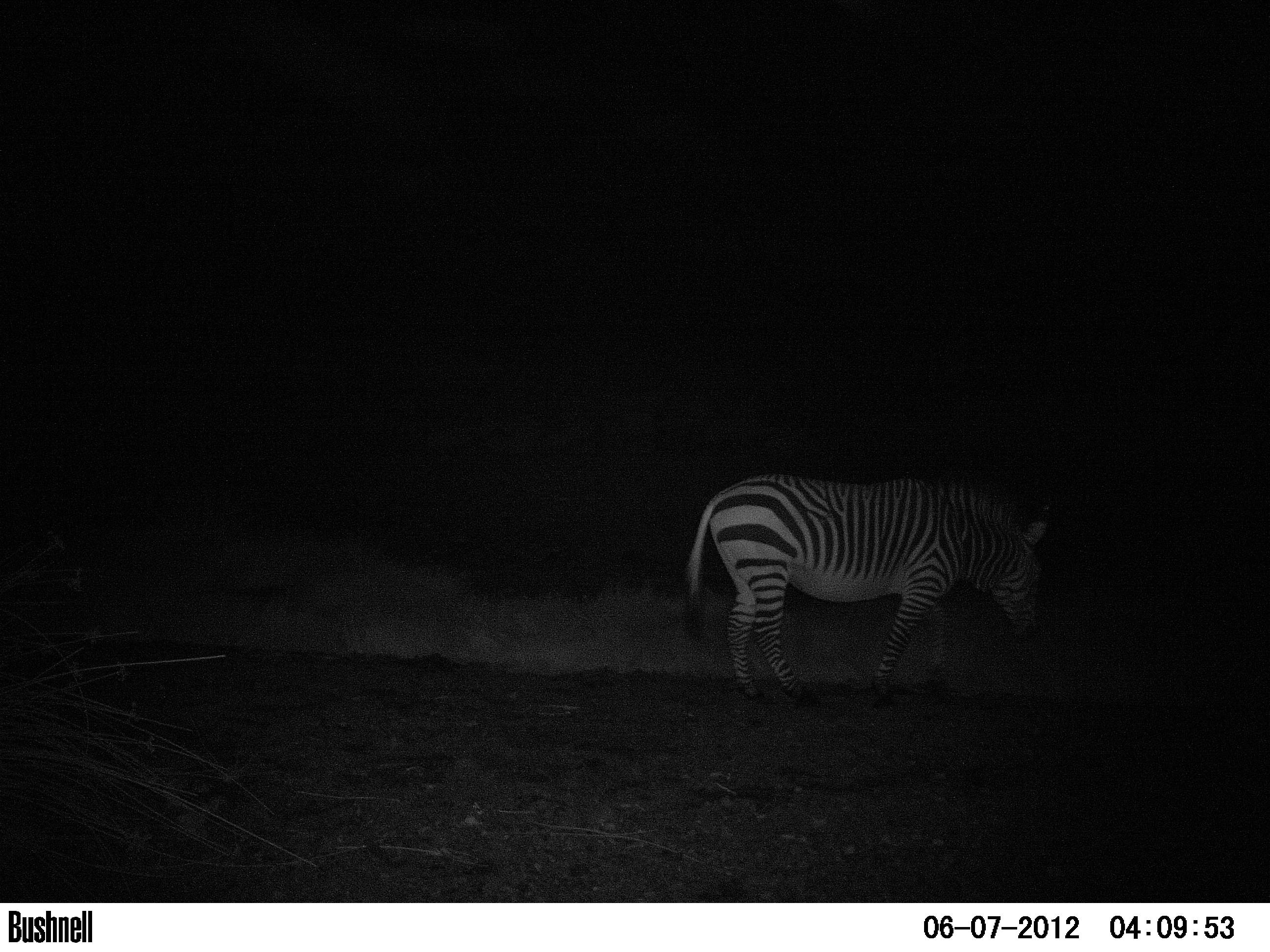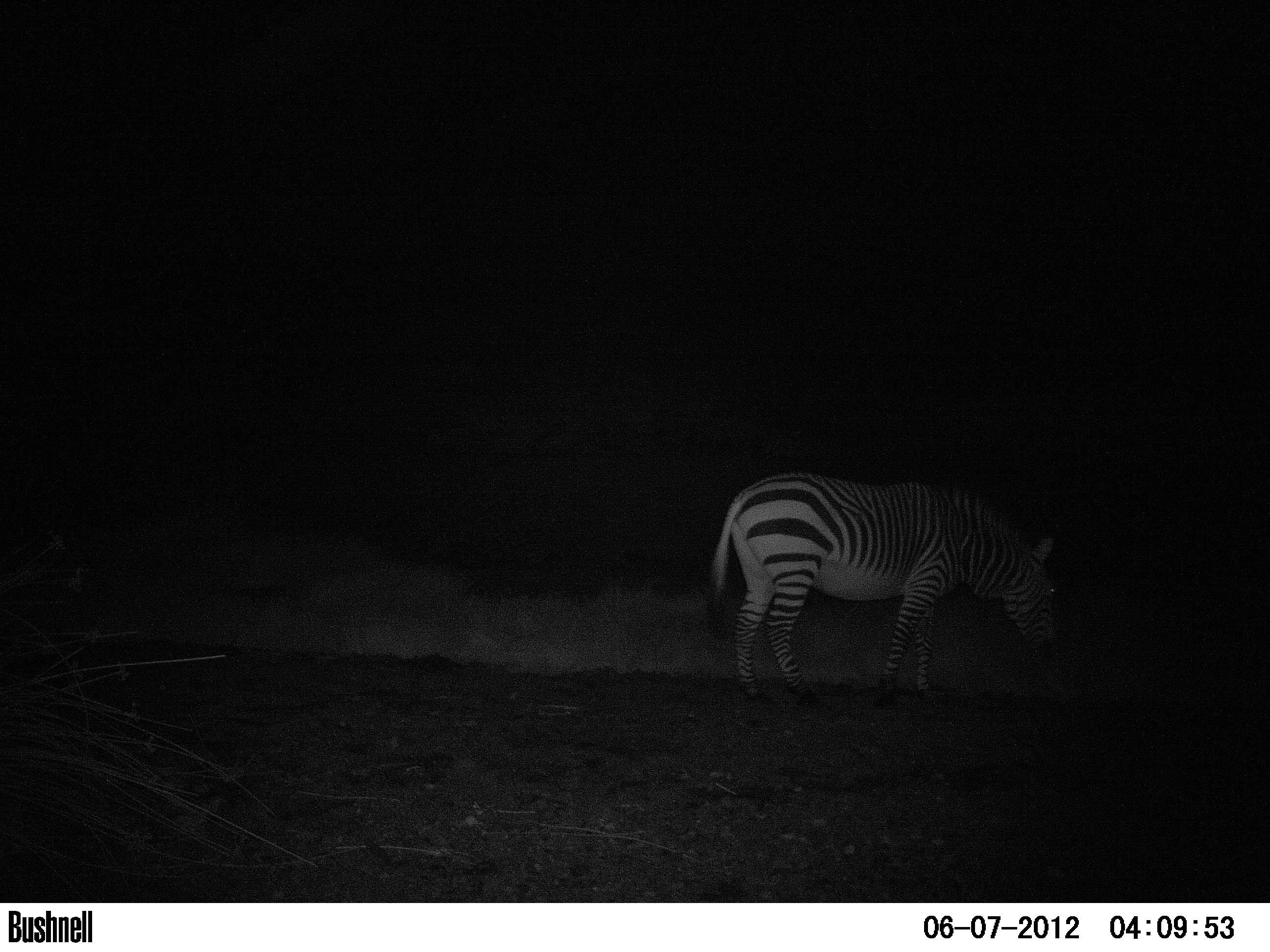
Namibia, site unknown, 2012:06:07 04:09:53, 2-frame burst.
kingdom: Animalia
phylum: Chordata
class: Mammalia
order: Perissodactyla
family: Equidae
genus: Equus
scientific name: Equus zebra hartmannae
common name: hartmann's mountain zebra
Equus zebra hartmannae (hartmann's mountain zebra).